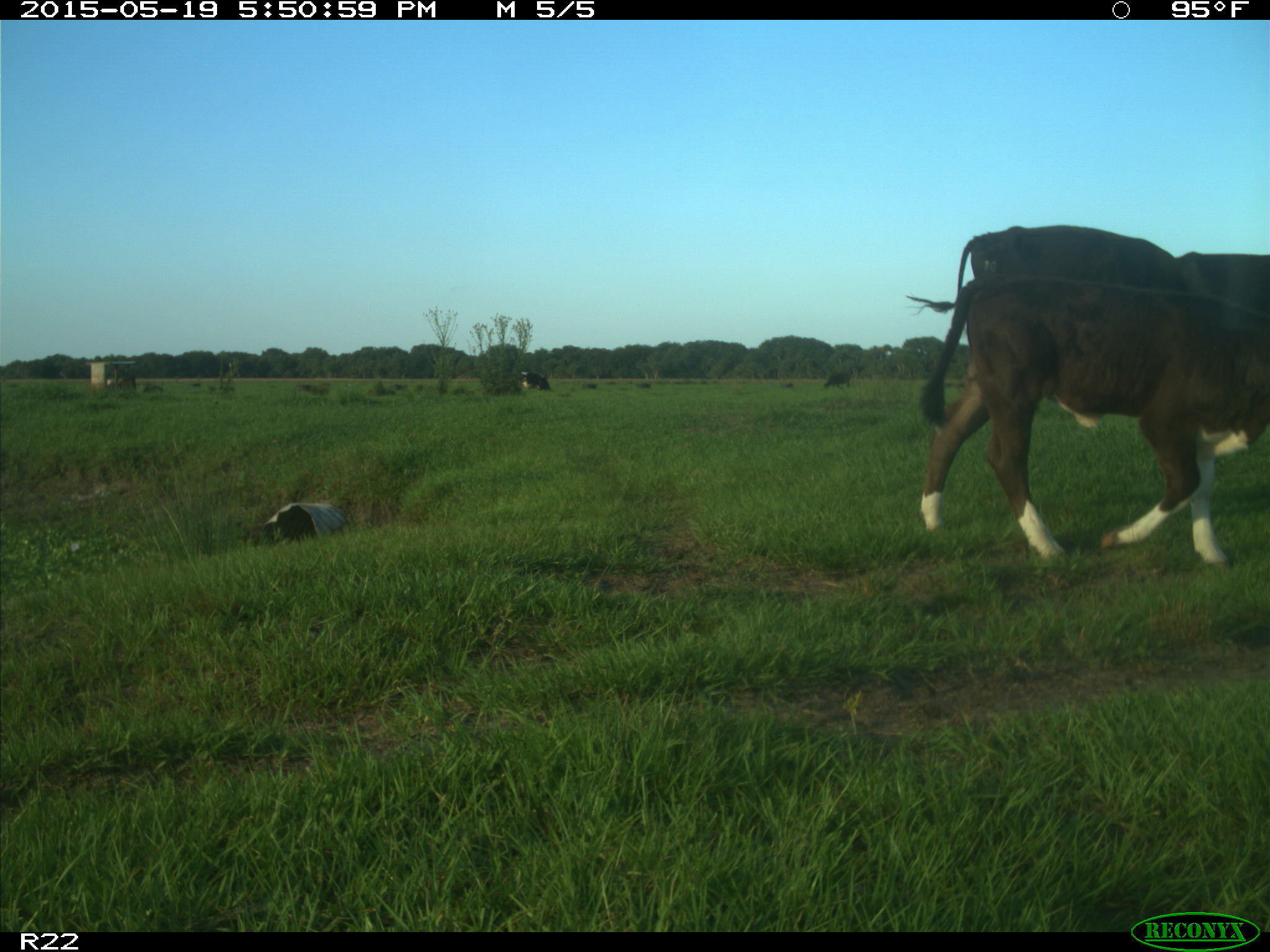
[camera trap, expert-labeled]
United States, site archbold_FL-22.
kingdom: Animalia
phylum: Chordata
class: Mammalia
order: Artiodactyla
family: Bovidae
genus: Bos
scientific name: Bos taurus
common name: domestic cow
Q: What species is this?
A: Bos taurus (domestic cow).